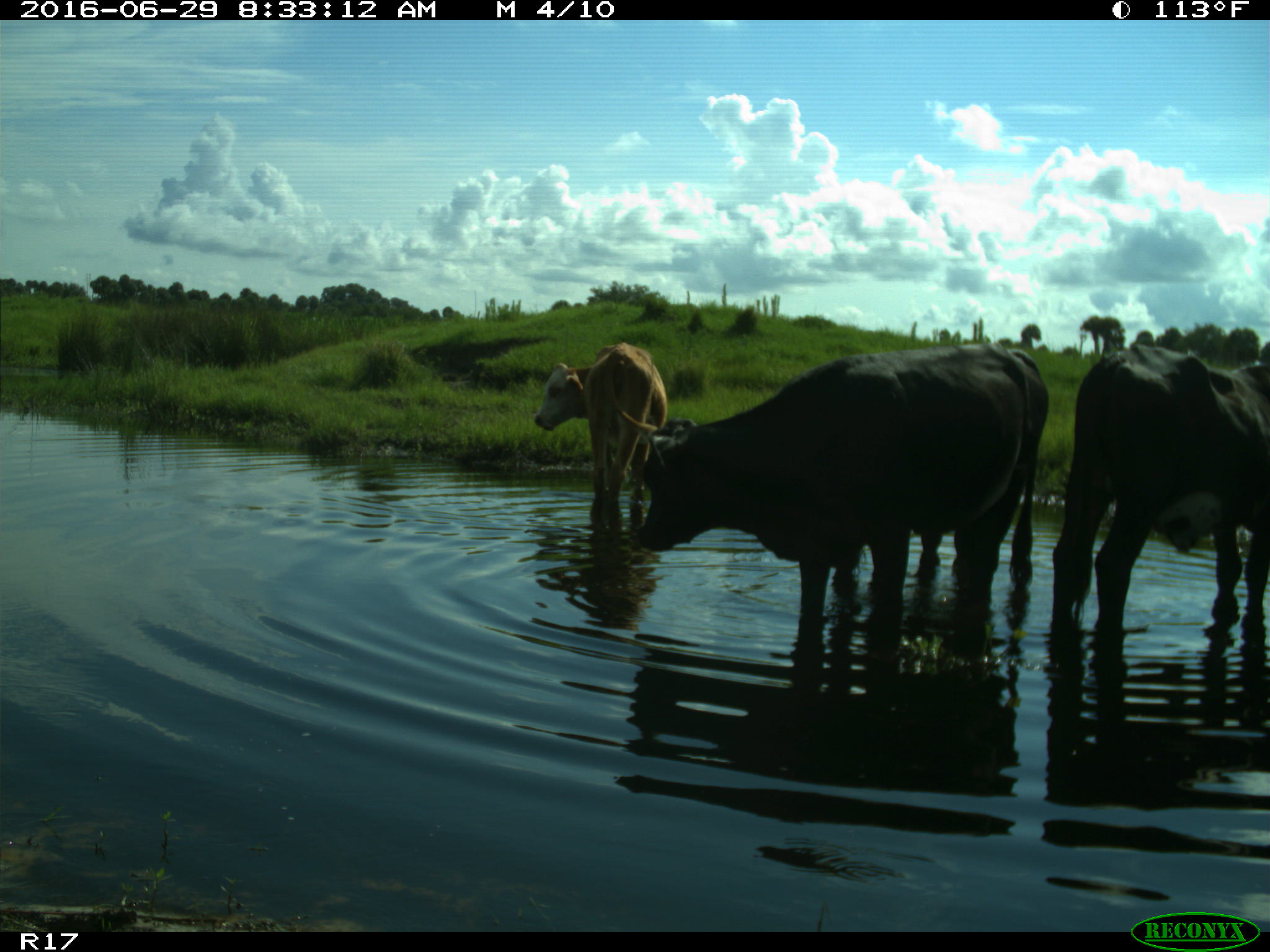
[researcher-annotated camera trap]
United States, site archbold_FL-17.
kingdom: Animalia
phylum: Chordata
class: Mammalia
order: Artiodactyla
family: Bovidae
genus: Bos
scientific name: Bos taurus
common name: domestic cow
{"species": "Bos taurus (domestic cow)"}